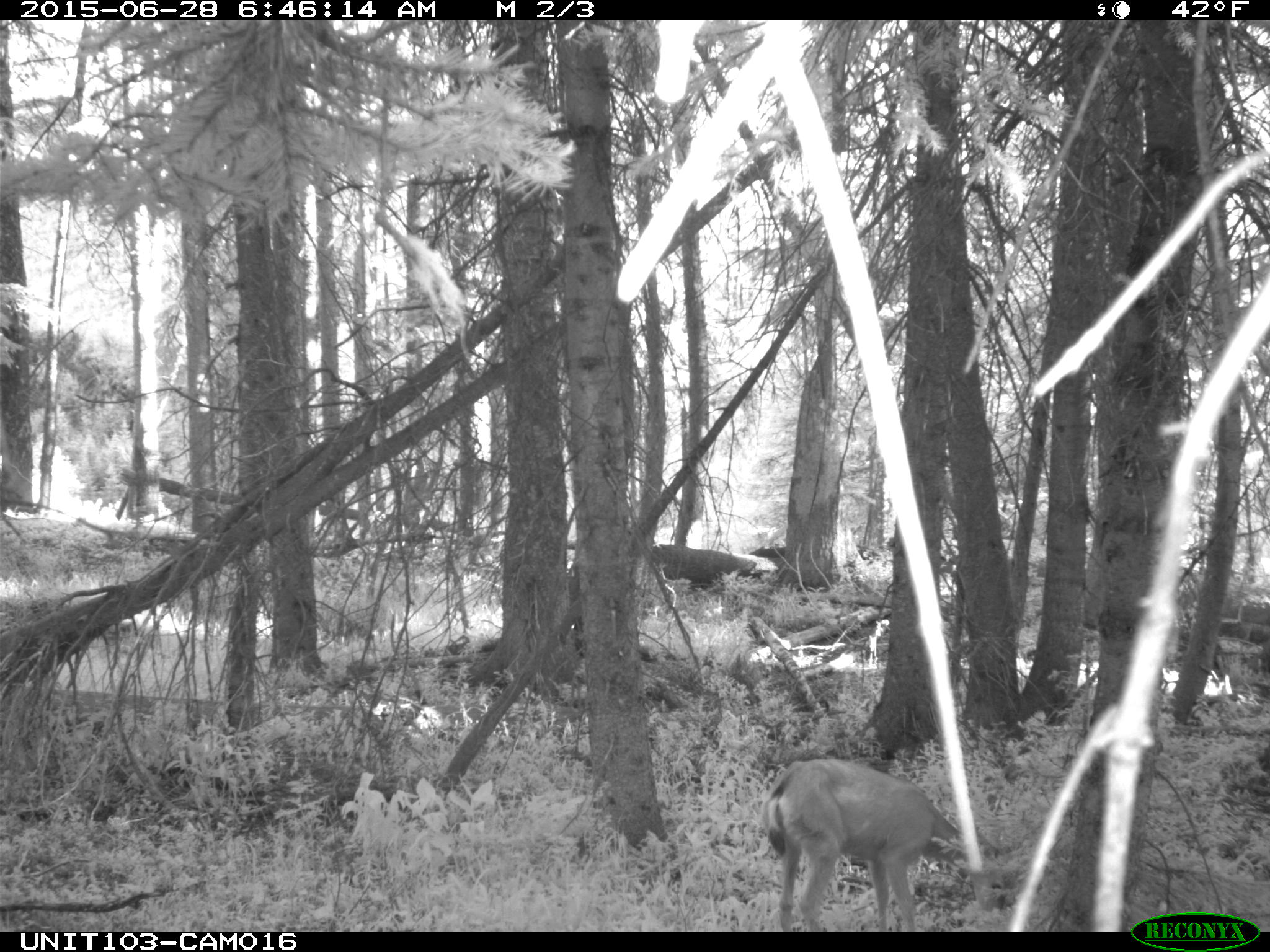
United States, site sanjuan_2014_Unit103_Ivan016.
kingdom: Animalia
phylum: Chordata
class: Mammalia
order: Artiodactyla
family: Cervidae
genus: Odocoileus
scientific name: Odocoileus hemionus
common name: mule deer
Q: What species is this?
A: Odocoileus hemionus (mule deer).